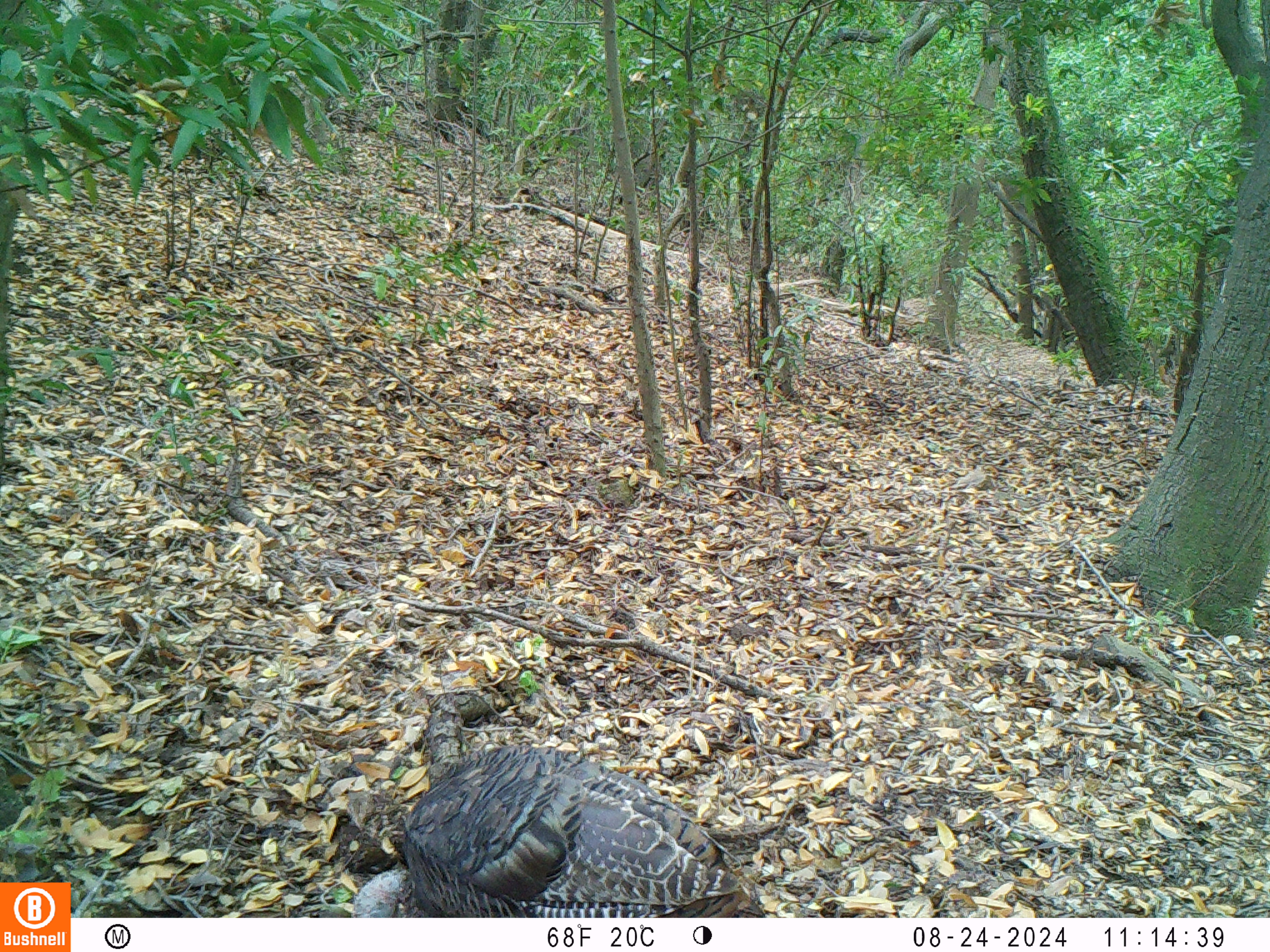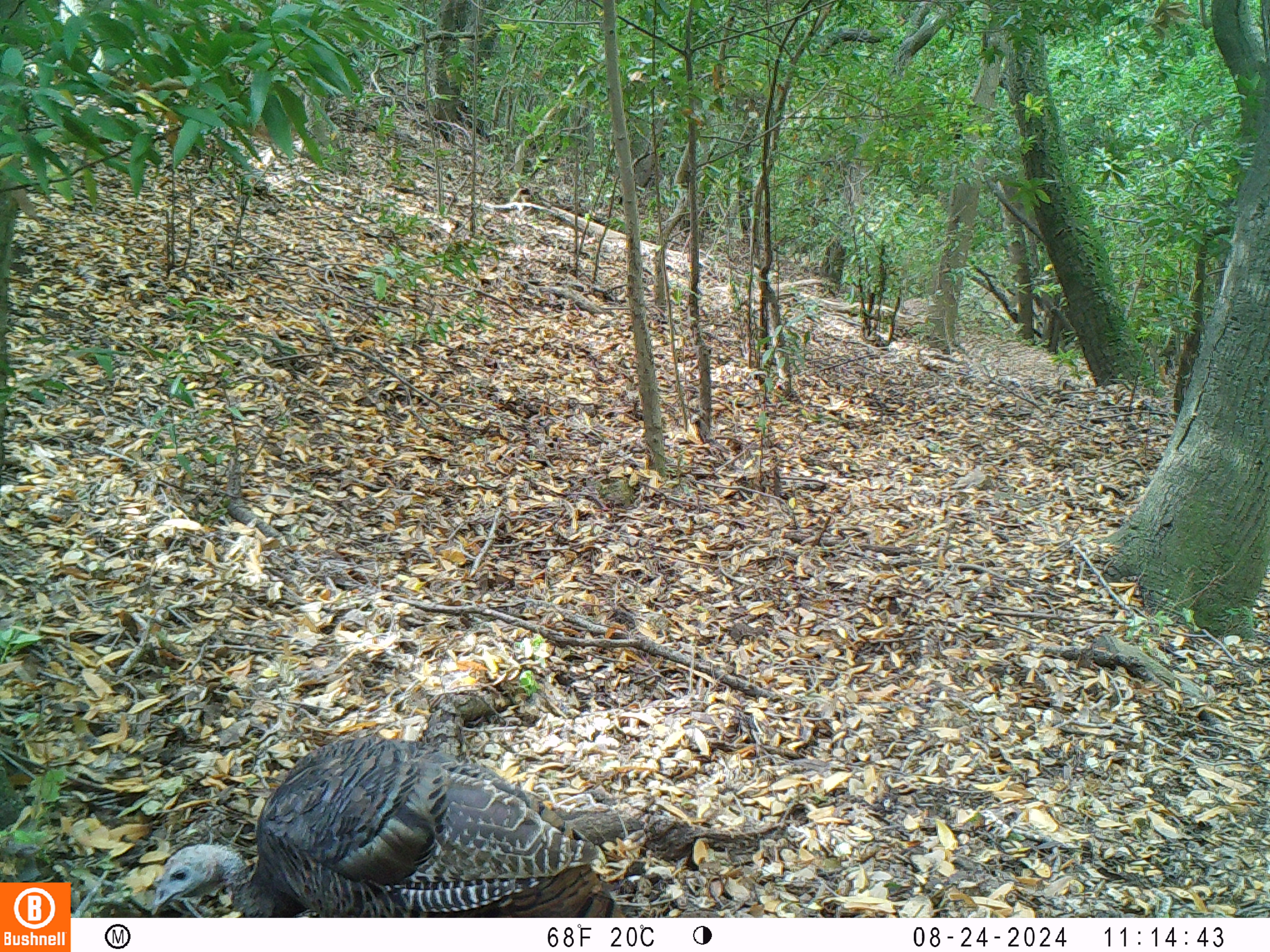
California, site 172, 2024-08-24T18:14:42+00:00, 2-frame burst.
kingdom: Animalia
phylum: Chordata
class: Aves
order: Galliformes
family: Phasianidae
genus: Meleagris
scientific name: Meleagris gallopavo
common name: turkey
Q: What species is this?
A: Turkey (Meleagris gallopavo).